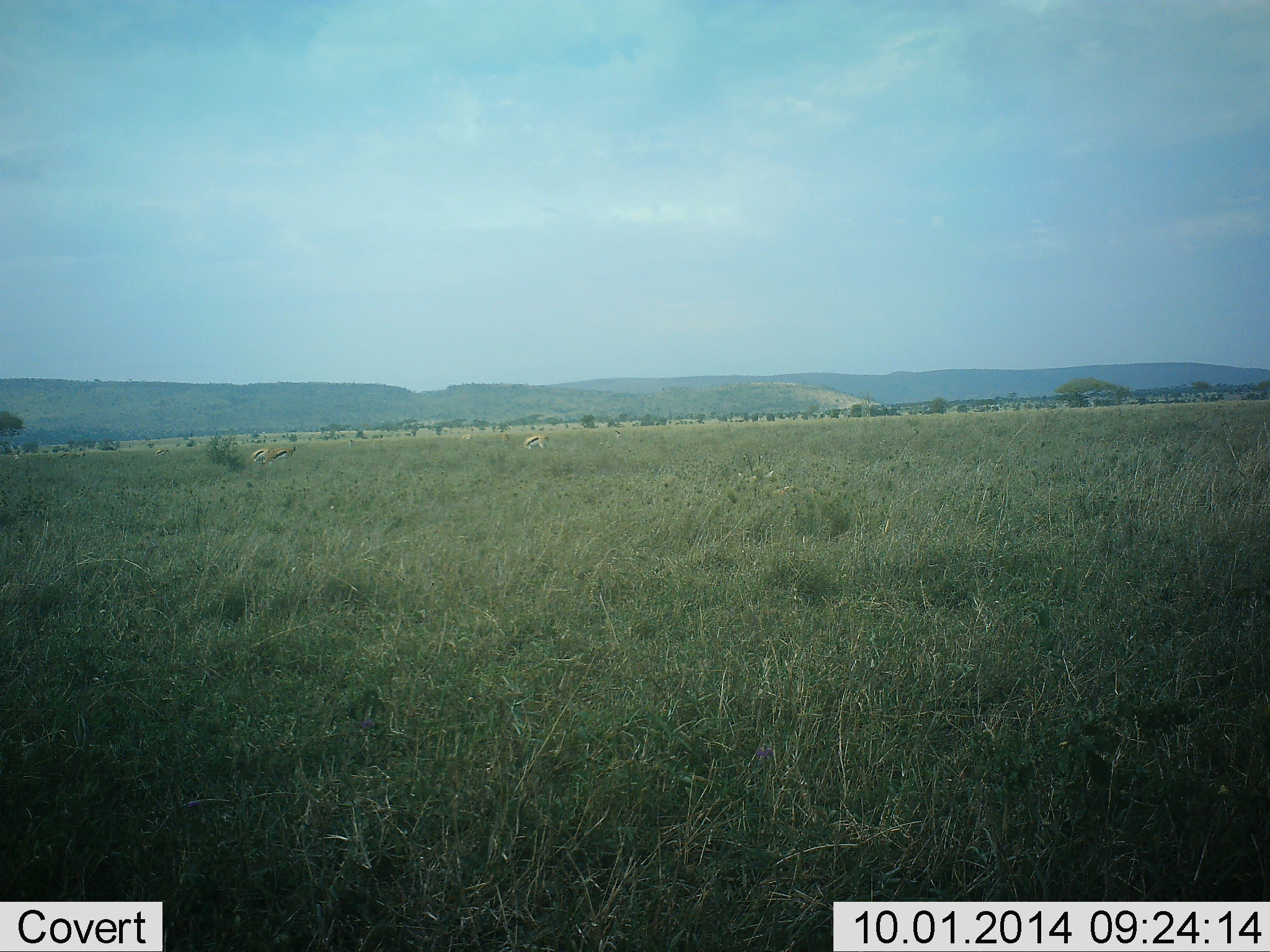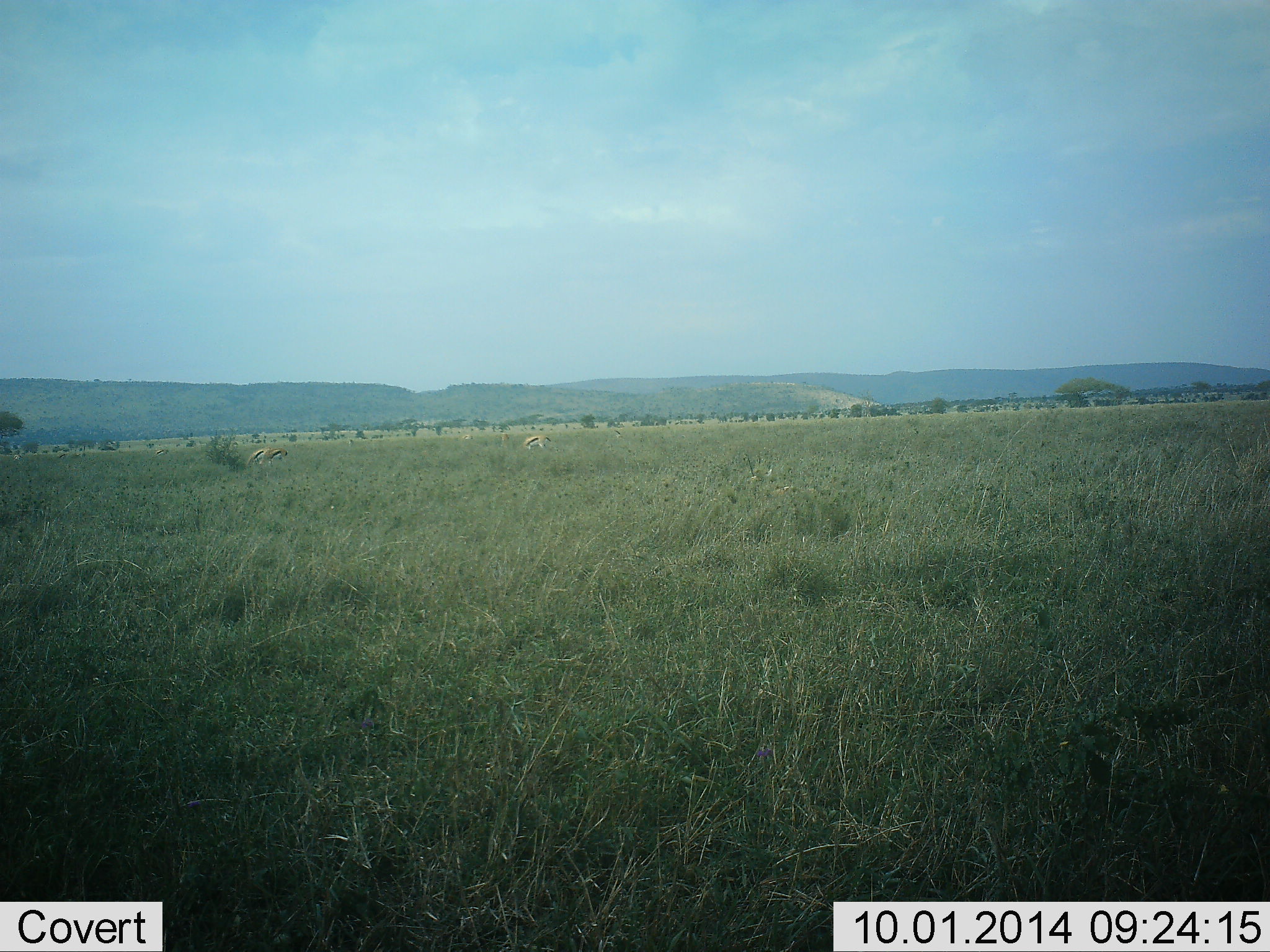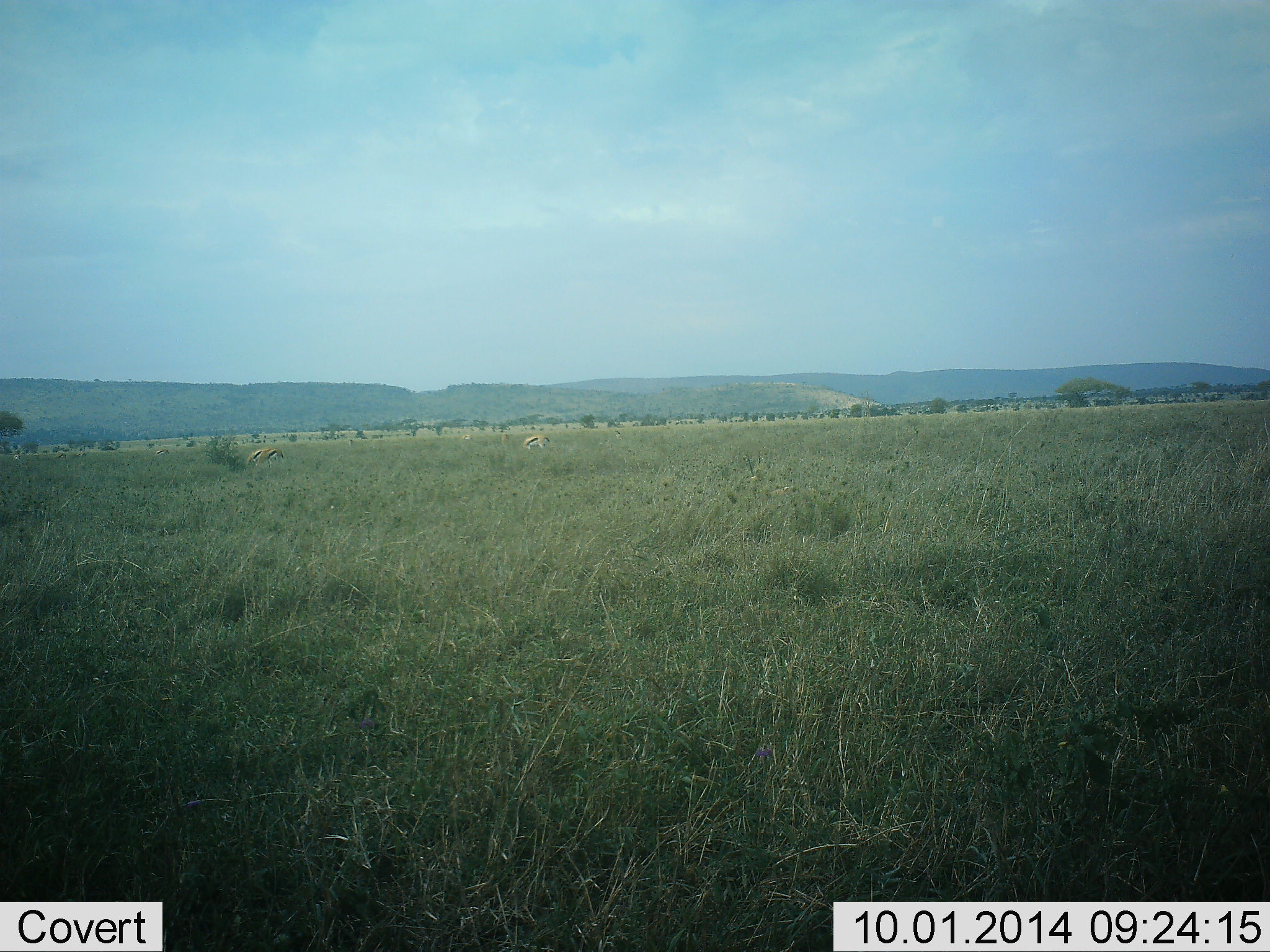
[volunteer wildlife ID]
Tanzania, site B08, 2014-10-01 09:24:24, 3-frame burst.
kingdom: Animalia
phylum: Chordata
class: Mammalia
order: Artiodactyla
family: Bovidae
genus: Eudorcas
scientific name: Eudorcas thomsonii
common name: thomson's gazelle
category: gazellethomsons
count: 3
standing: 20%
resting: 0%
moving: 30%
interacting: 0%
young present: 0%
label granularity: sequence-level